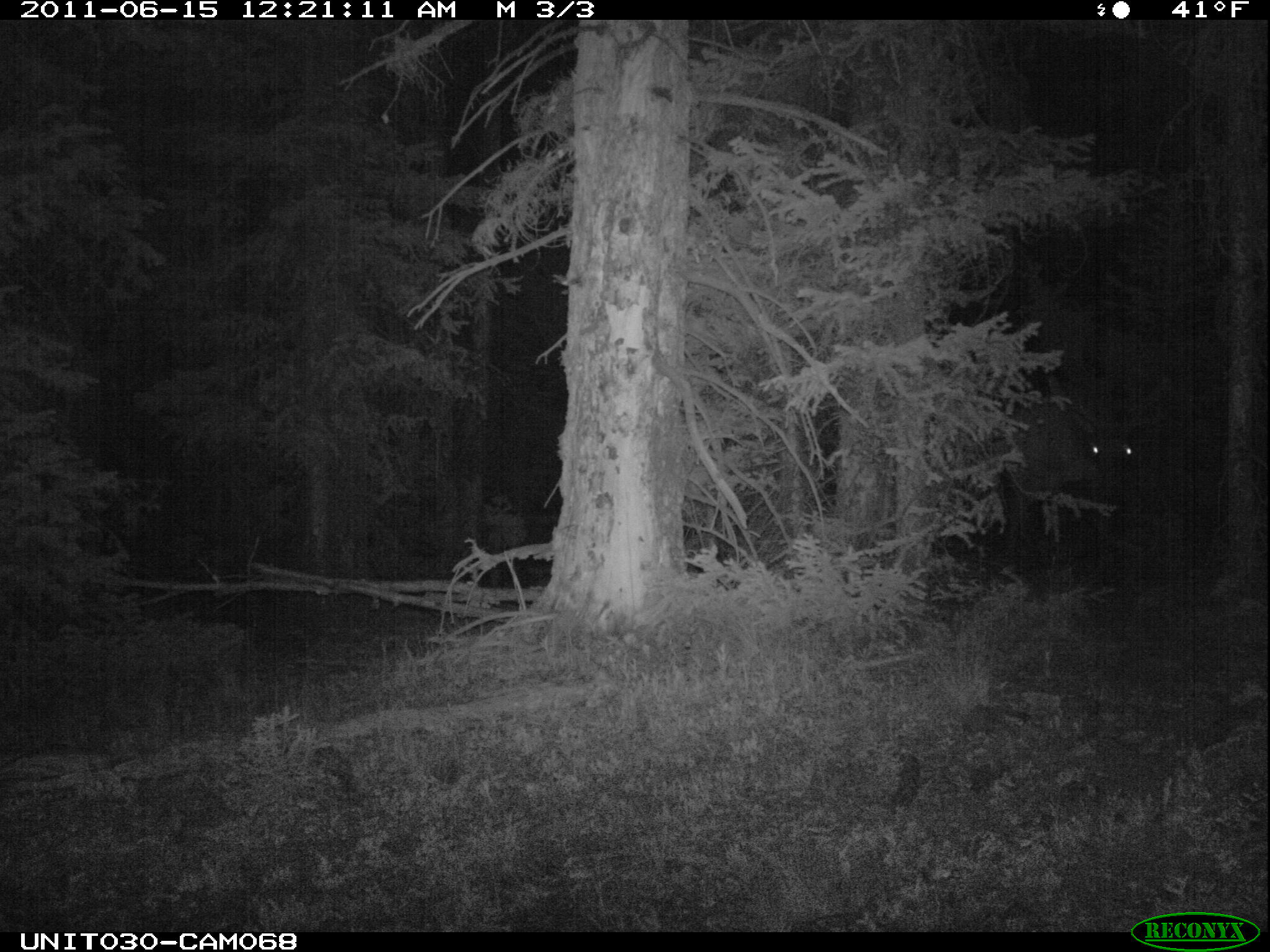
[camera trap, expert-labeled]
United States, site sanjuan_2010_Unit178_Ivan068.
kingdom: Animalia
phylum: Chordata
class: Mammalia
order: Artiodactyla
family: Cervidae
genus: Cervus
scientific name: Cervus elaphus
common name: red deer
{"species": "Cervus elaphus (red deer)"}